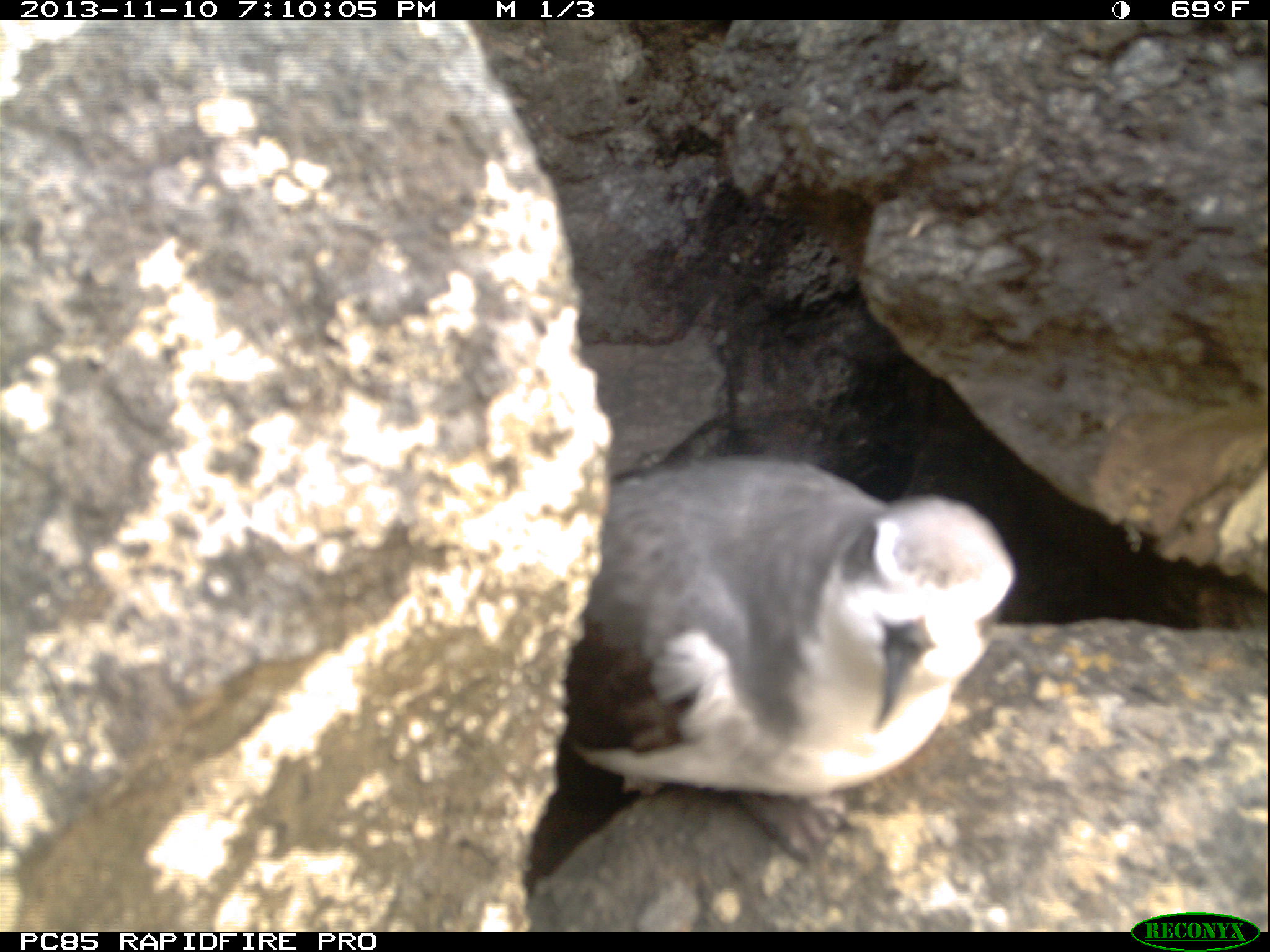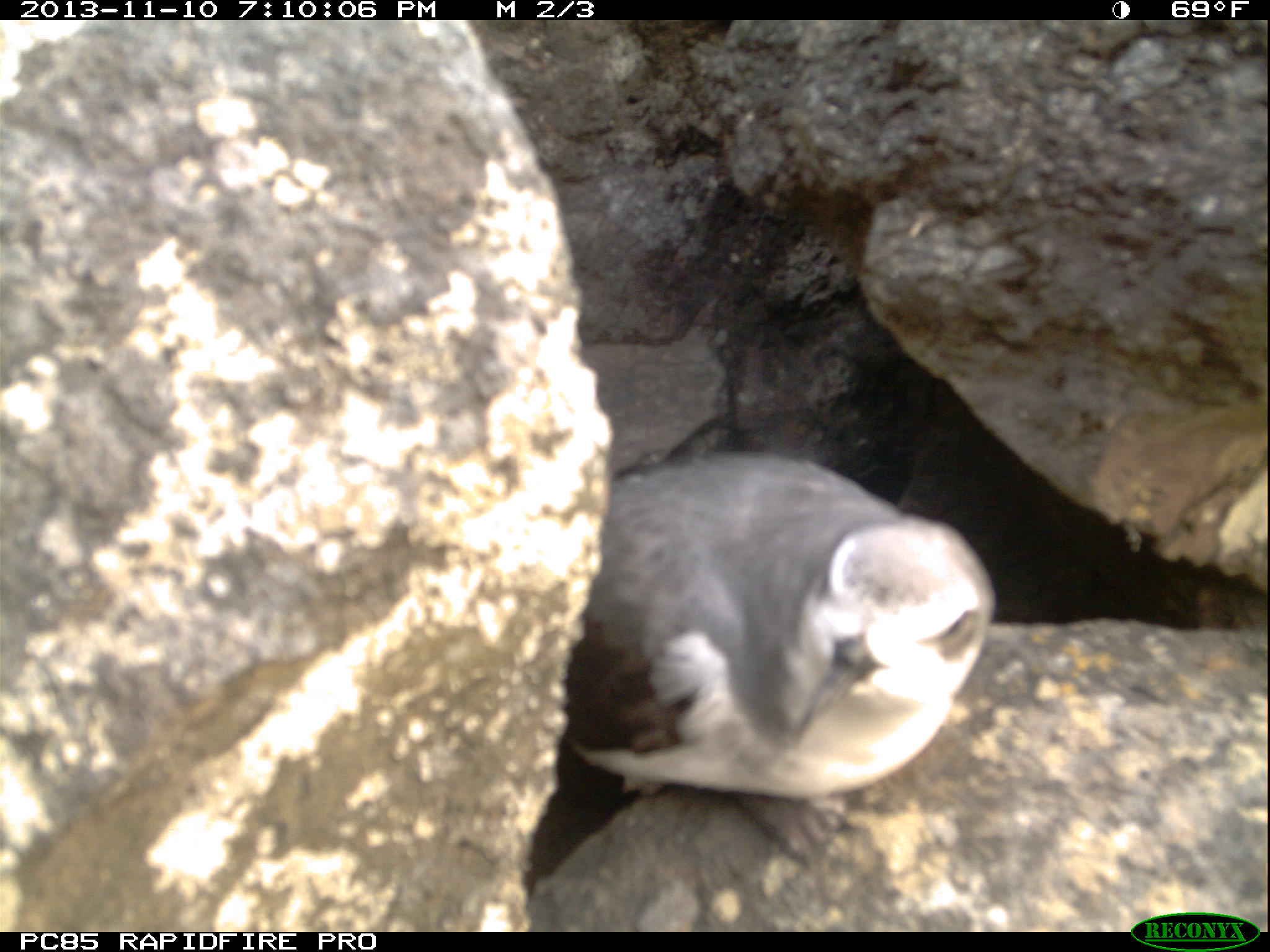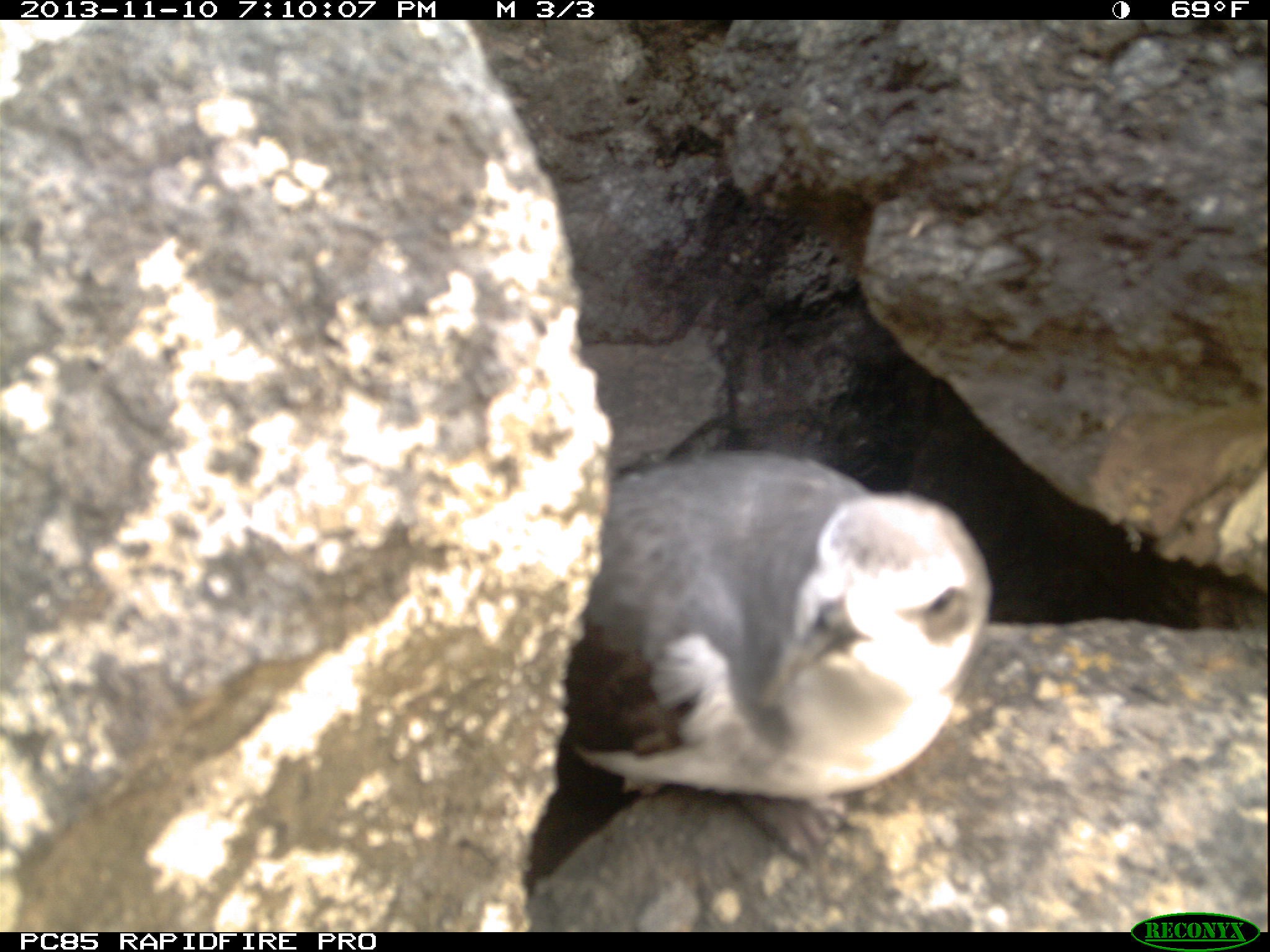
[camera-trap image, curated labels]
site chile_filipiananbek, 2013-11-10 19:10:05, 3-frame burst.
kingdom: Animalia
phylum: Chordata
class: Aves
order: Procellariiformes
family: Procellariidae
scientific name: Procellariidae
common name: petrel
Petrel (Procellariidae).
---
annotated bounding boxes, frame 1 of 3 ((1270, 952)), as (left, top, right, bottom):
petrel: (506, 451, 1218, 934)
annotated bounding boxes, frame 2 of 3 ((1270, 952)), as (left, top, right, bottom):
petrel: (504, 447, 1236, 935)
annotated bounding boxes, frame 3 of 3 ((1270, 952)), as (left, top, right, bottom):
petrel: (504, 445, 1256, 925)